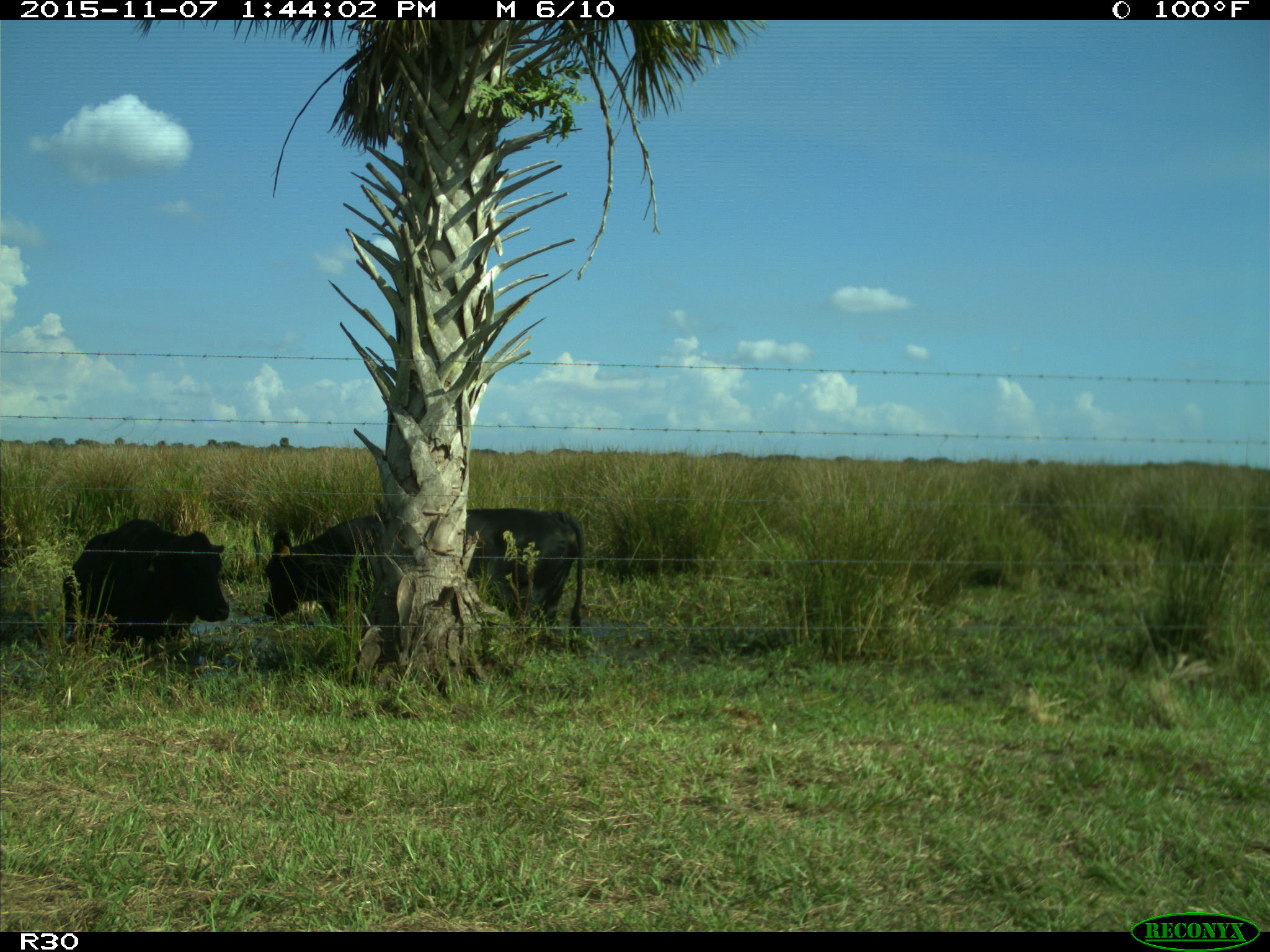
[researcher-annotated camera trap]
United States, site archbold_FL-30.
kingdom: Animalia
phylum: Chordata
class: Mammalia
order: Artiodactyla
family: Bovidae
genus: Bos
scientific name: Bos taurus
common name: domestic cow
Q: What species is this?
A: Bos taurus (domestic cow).